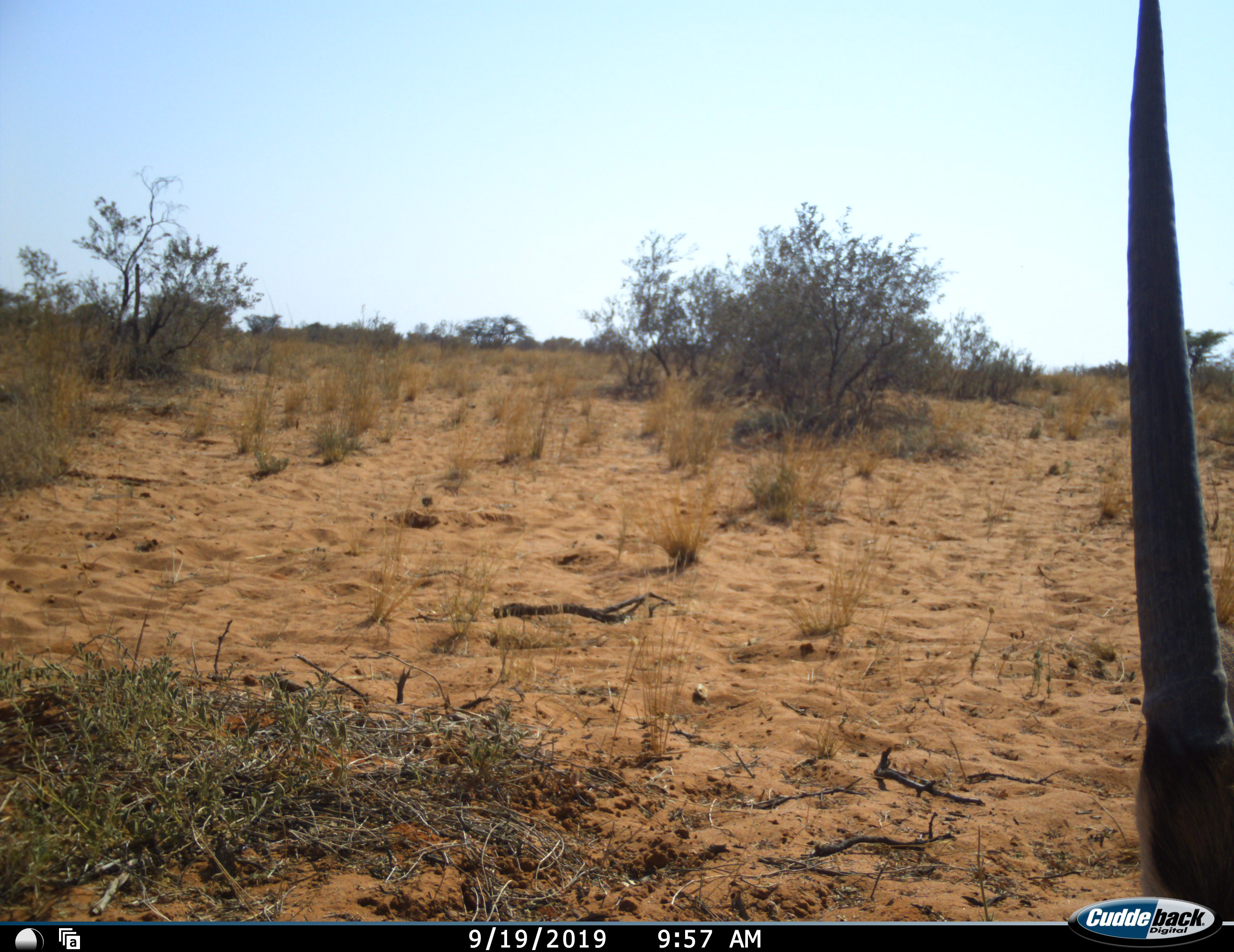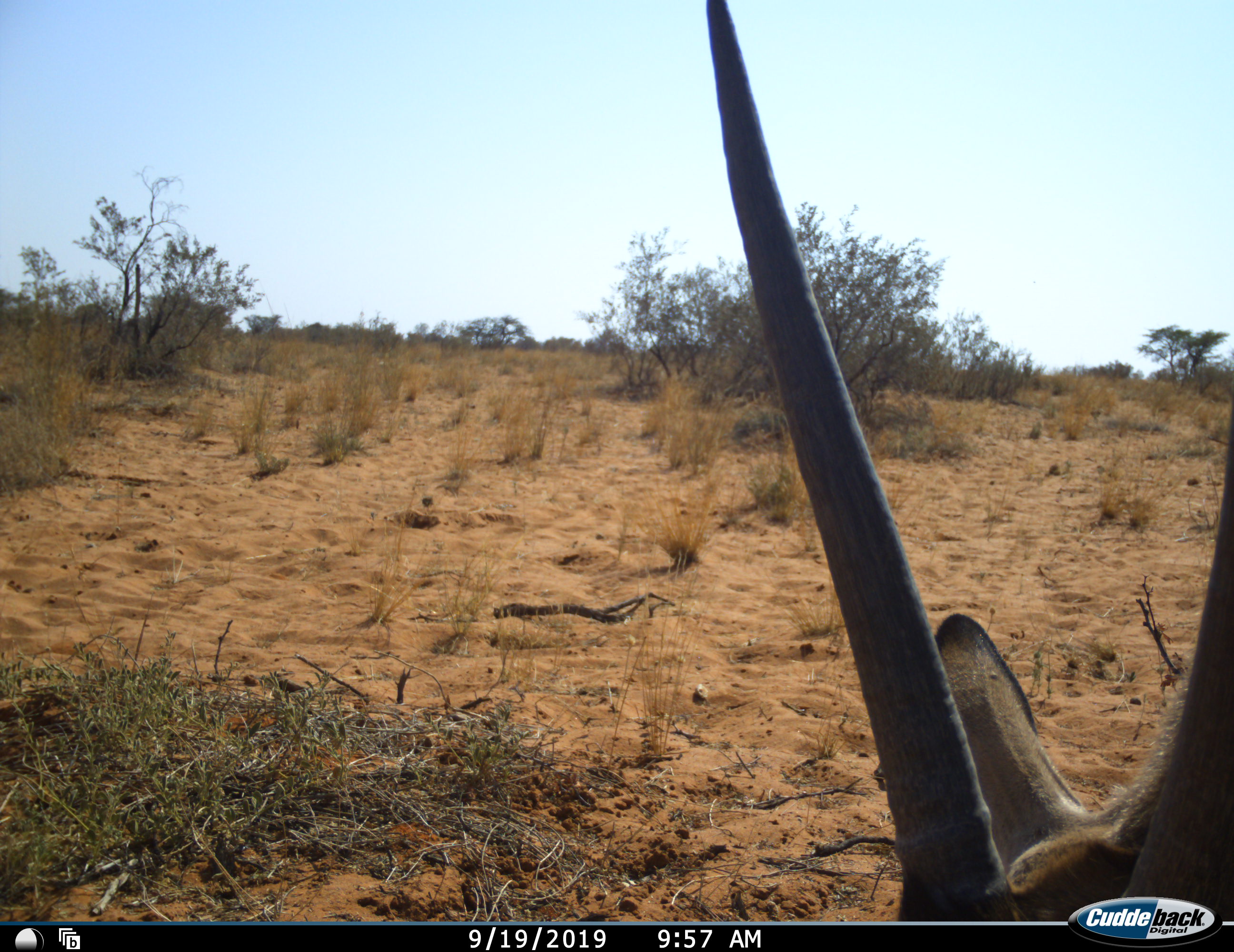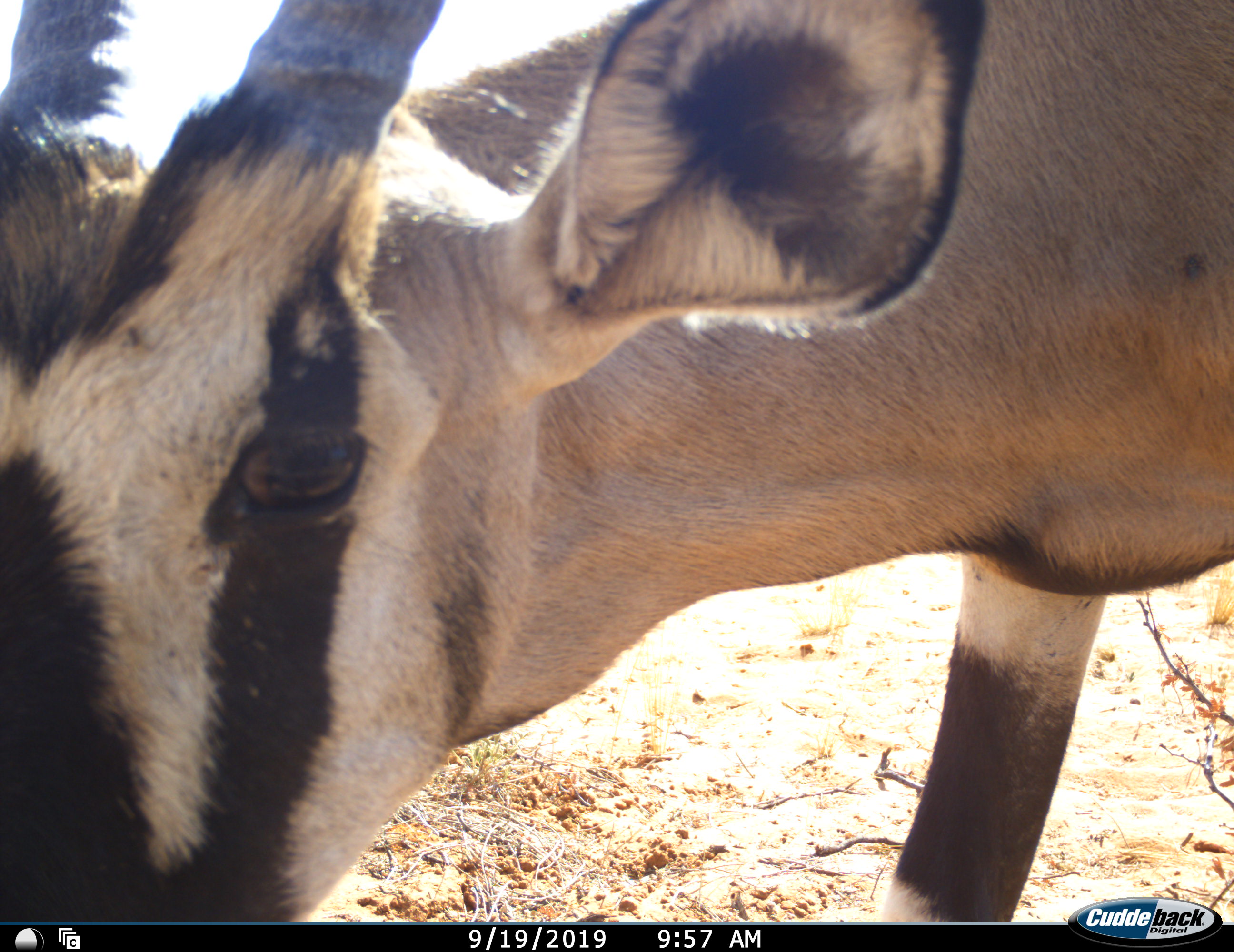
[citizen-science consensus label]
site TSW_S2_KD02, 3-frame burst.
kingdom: Animalia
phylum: Chordata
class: Mammalia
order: Artiodactyla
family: Bovidae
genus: Oryx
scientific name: Oryx gazella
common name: gemsbok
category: oryx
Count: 1.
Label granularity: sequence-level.